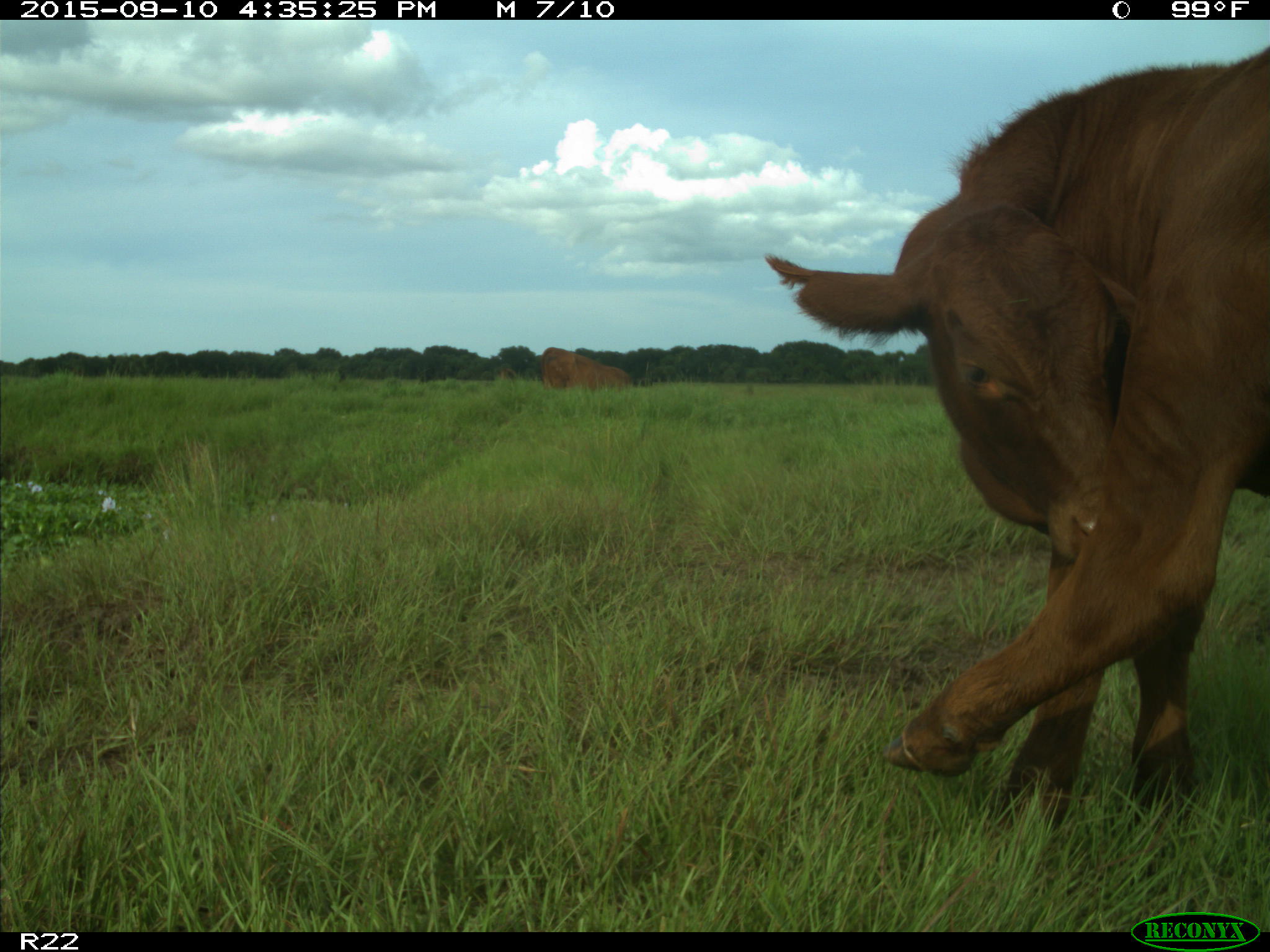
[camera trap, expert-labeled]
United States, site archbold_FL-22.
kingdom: Animalia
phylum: Chordata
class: Mammalia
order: Artiodactyla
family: Bovidae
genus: Bos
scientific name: Bos taurus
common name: domestic cow